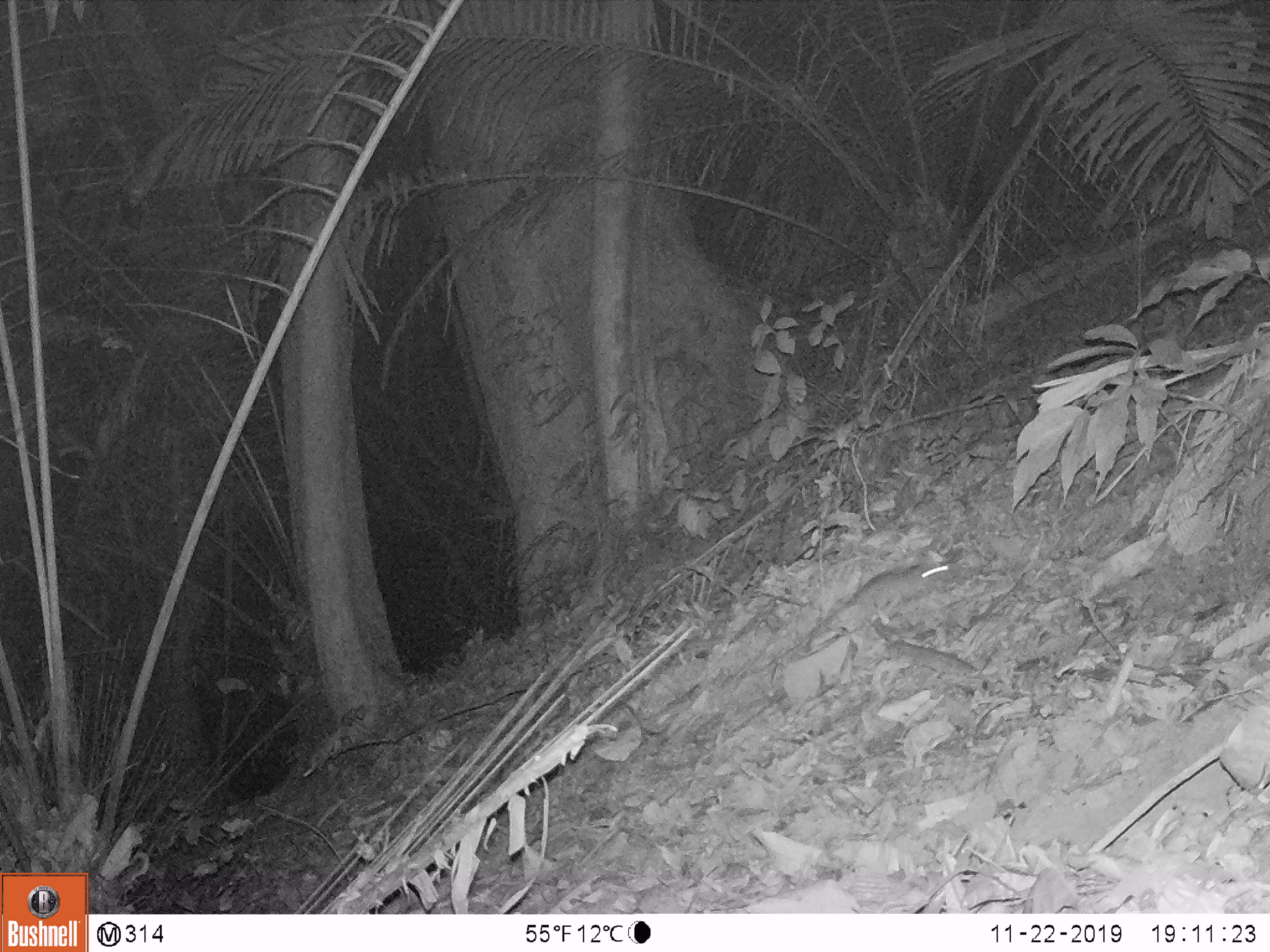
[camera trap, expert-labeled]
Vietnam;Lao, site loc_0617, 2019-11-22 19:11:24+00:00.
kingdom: Animalia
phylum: Chordata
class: Mammalia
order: Rodentia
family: Muridae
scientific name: Muridae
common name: old-world mice and rats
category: unidentified murid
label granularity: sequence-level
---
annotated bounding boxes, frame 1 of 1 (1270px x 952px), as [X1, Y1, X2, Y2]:
unidentified murid: [765, 559, 949, 668]